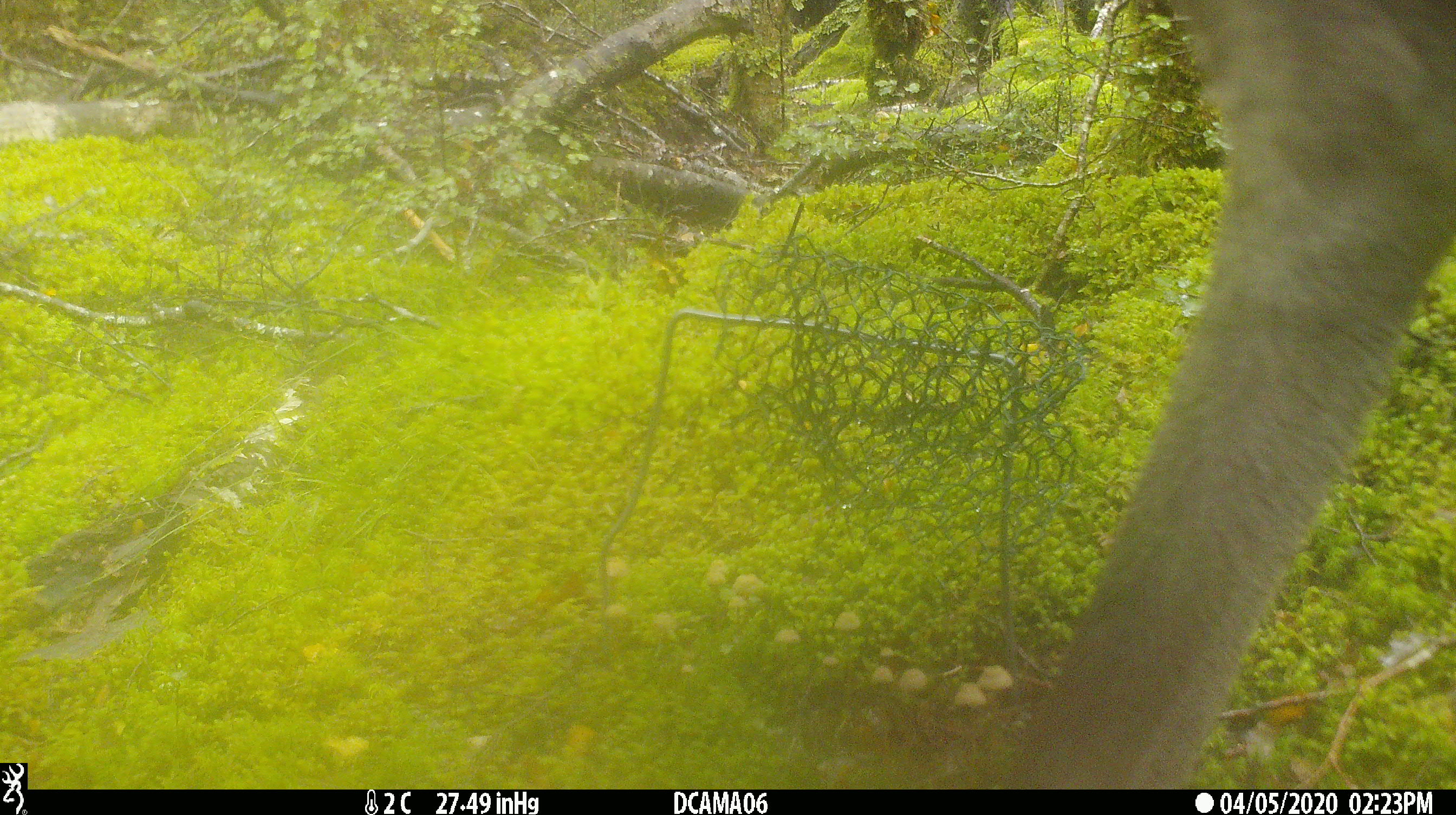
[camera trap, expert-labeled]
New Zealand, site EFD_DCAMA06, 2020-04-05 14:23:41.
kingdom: Animalia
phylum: Chordata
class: Mammalia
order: Artiodactyla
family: Cervidae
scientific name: Cervidae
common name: deer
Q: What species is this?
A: Deer (Cervidae).